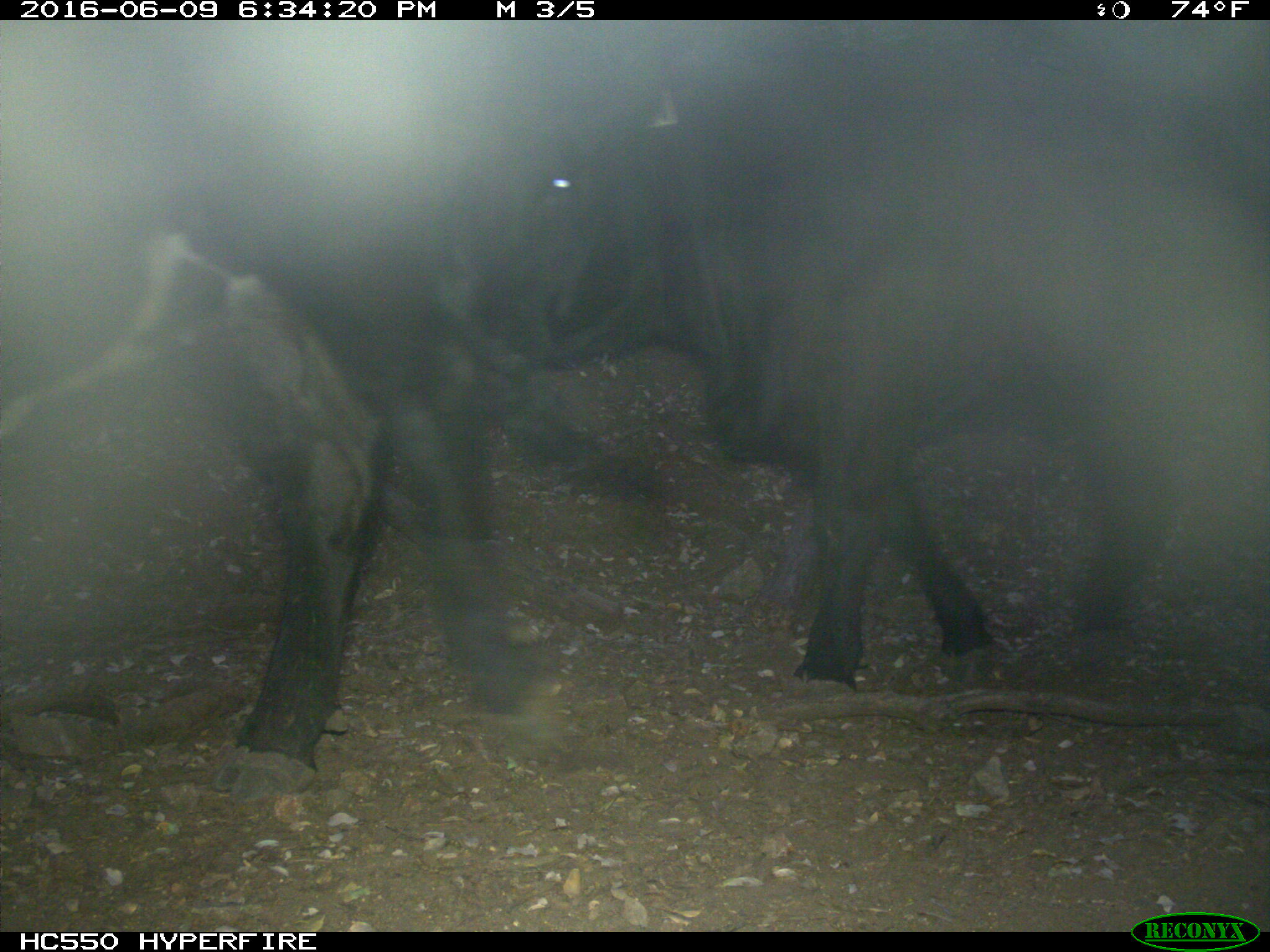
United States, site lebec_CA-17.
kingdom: Animalia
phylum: Chordata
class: Mammalia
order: Artiodactyla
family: Bovidae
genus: Bos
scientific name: Bos taurus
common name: domestic cow